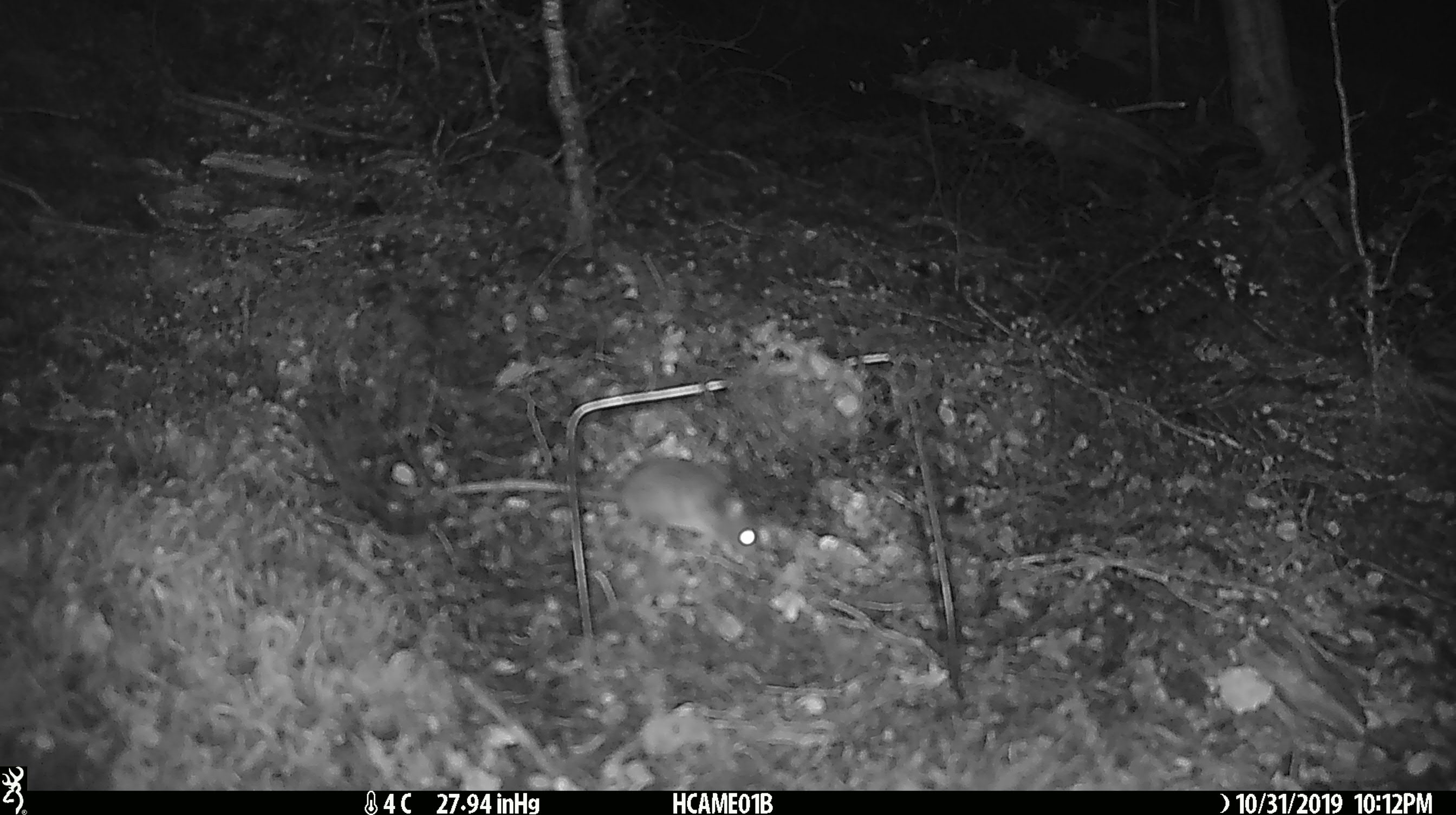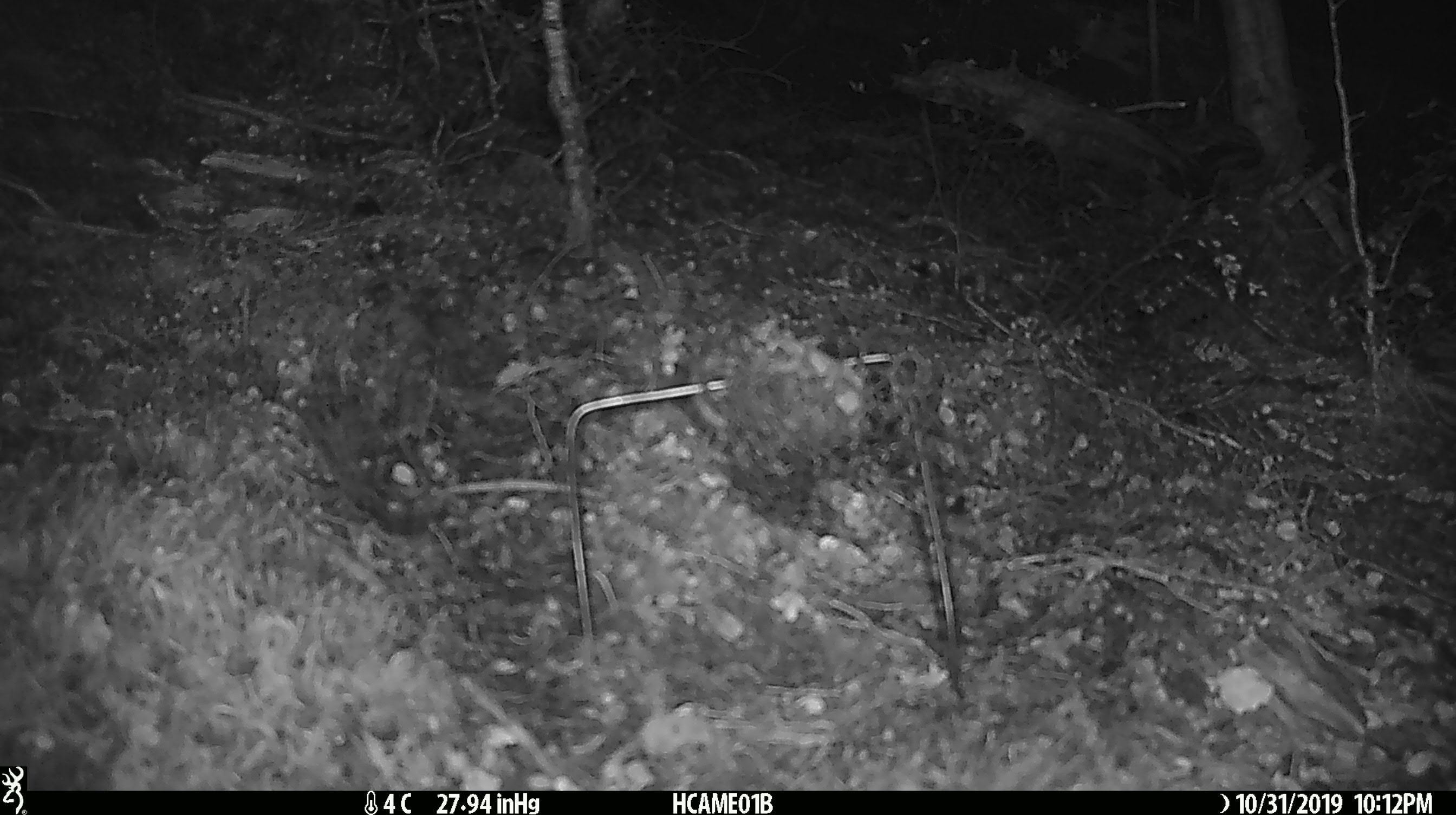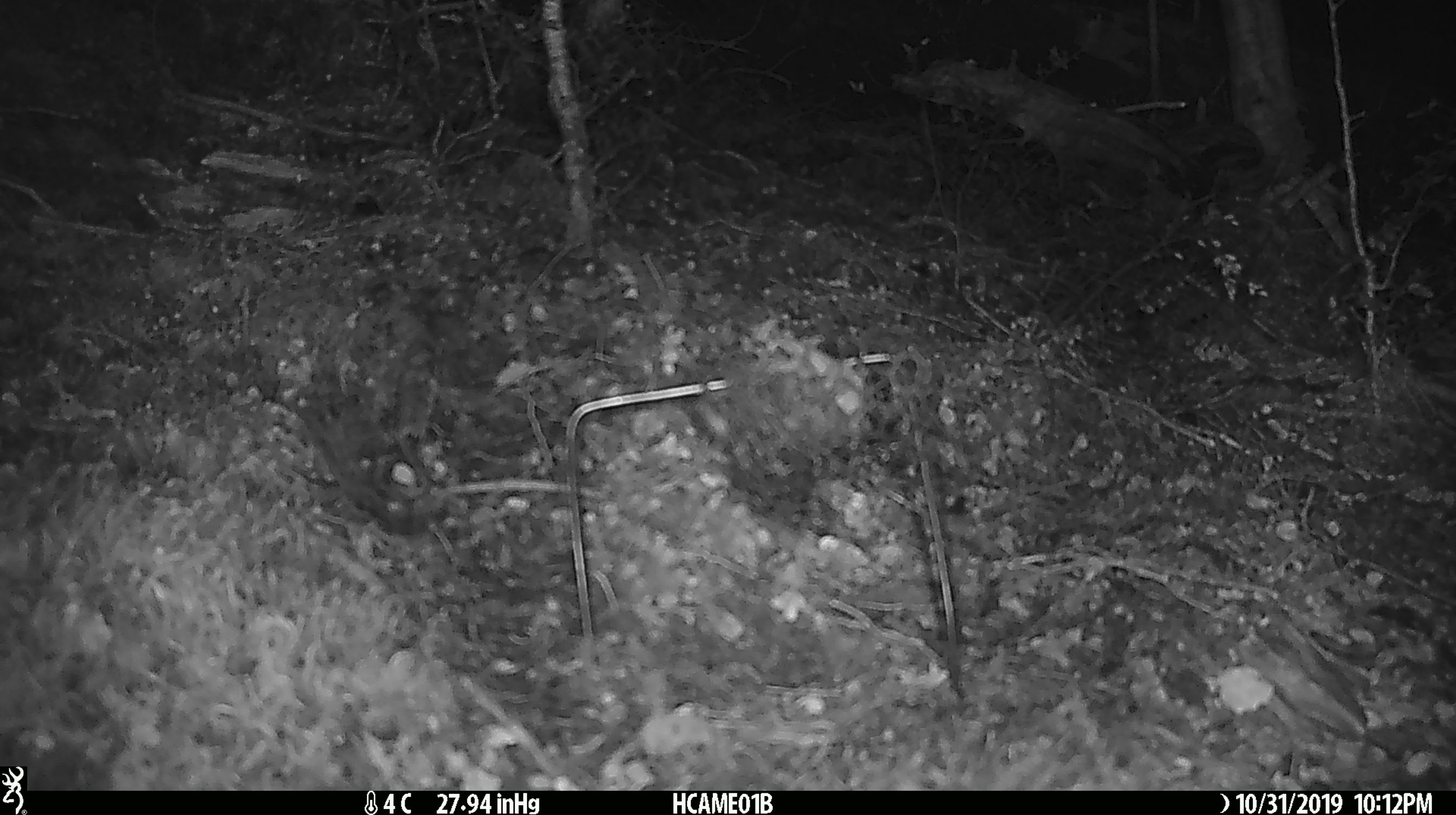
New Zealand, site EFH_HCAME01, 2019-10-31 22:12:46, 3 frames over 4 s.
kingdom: Animalia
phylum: Chordata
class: Mammalia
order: Rodentia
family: Muridae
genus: Mus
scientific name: Mus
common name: mouse